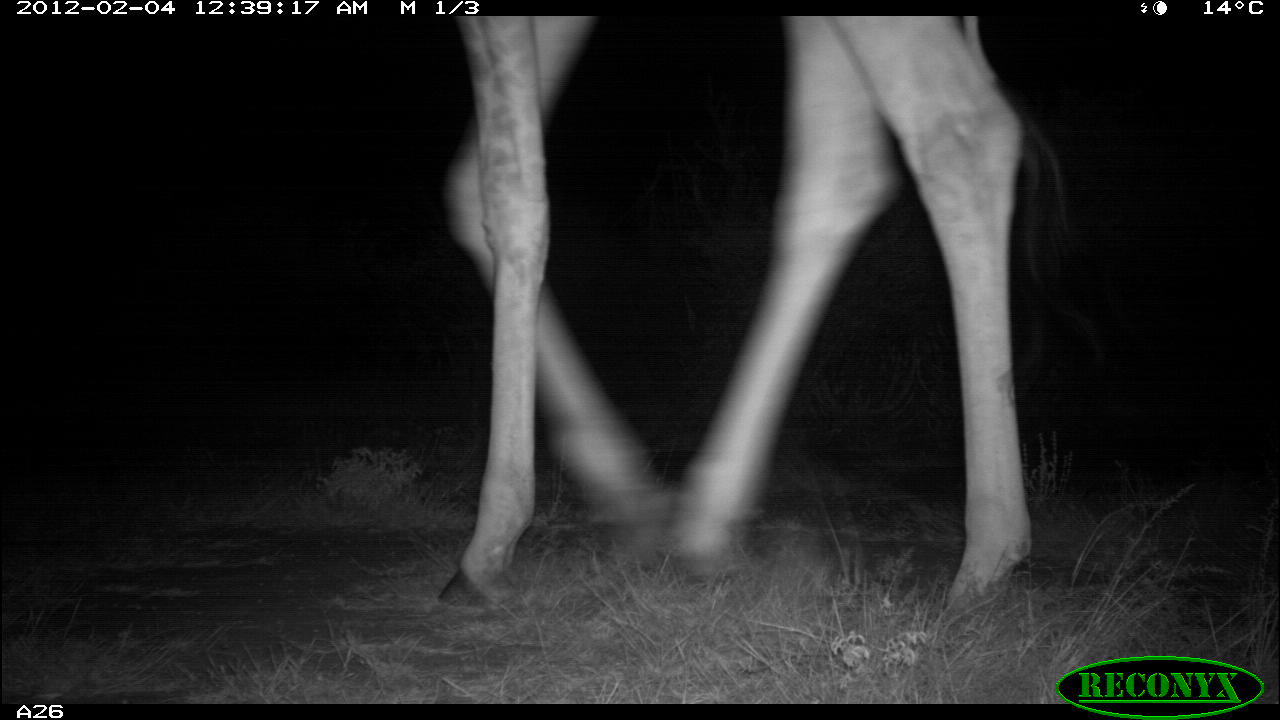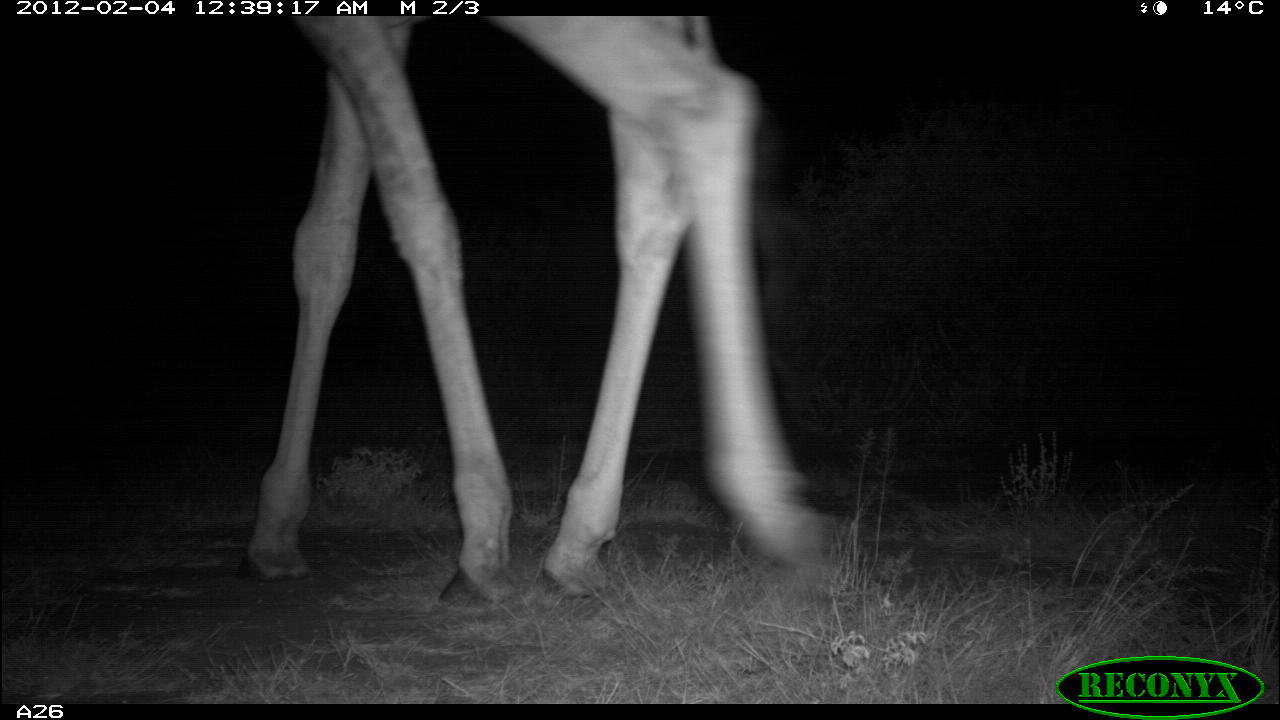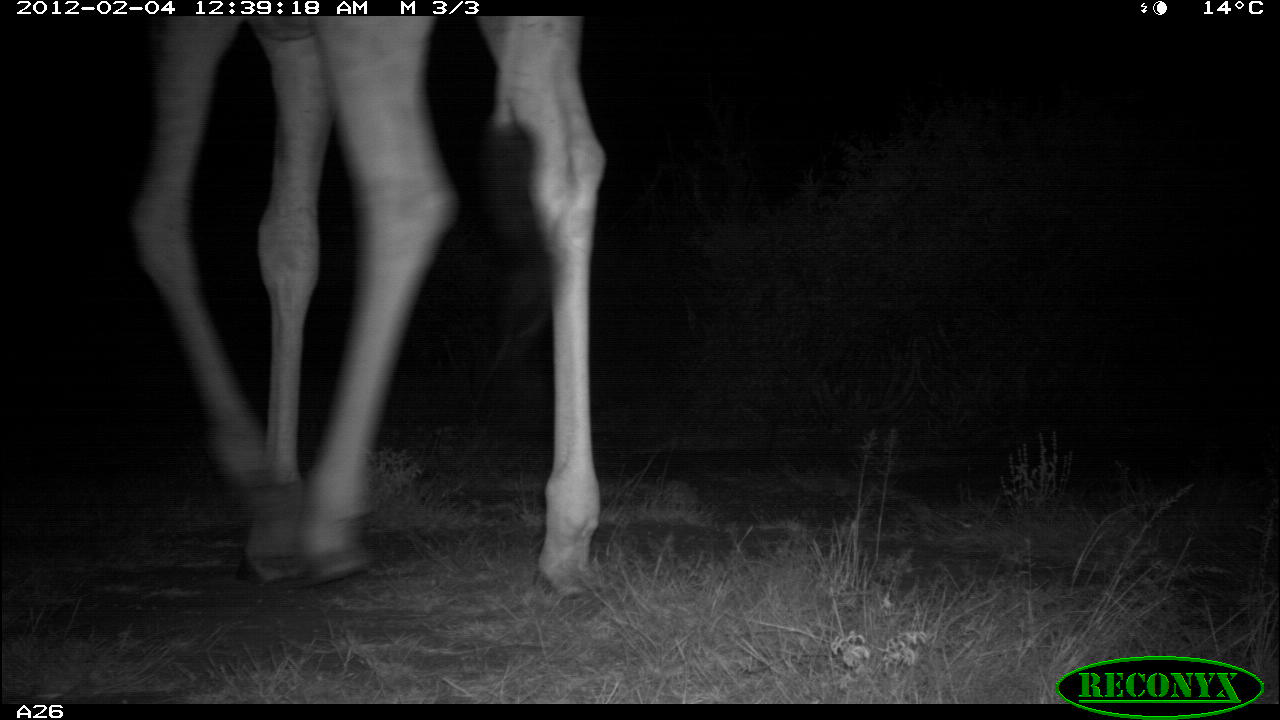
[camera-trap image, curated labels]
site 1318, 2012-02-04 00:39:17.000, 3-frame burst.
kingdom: Animalia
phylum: Chordata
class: Mammalia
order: Artiodactyla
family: Giraffidae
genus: Giraffa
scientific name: Giraffa camelopardalis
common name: giraffe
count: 1